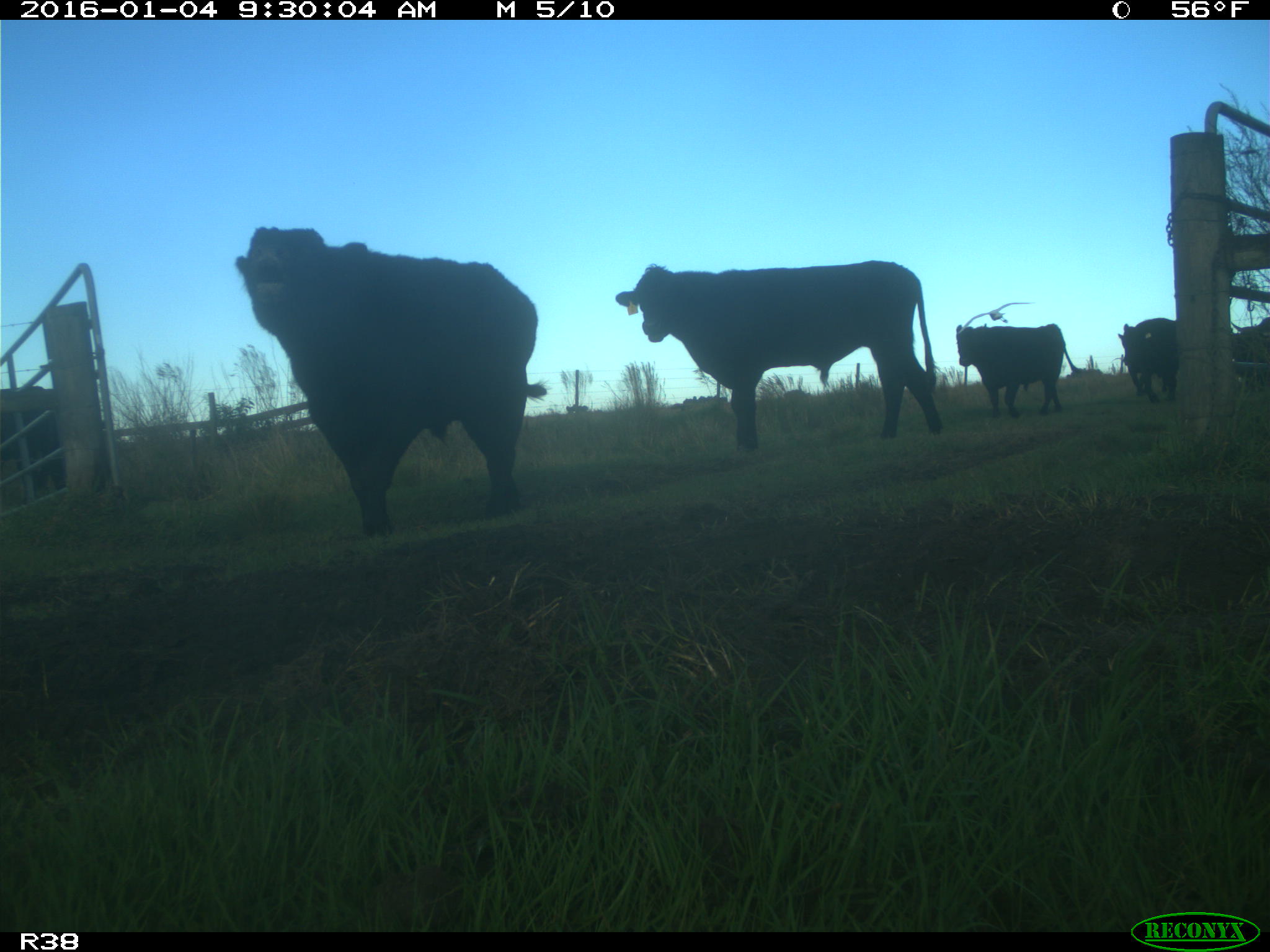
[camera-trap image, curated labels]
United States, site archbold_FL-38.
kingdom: Animalia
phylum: Chordata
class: Mammalia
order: Artiodactyla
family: Bovidae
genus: Bos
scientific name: Bos taurus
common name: domestic cow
Bos taurus (domestic cow).